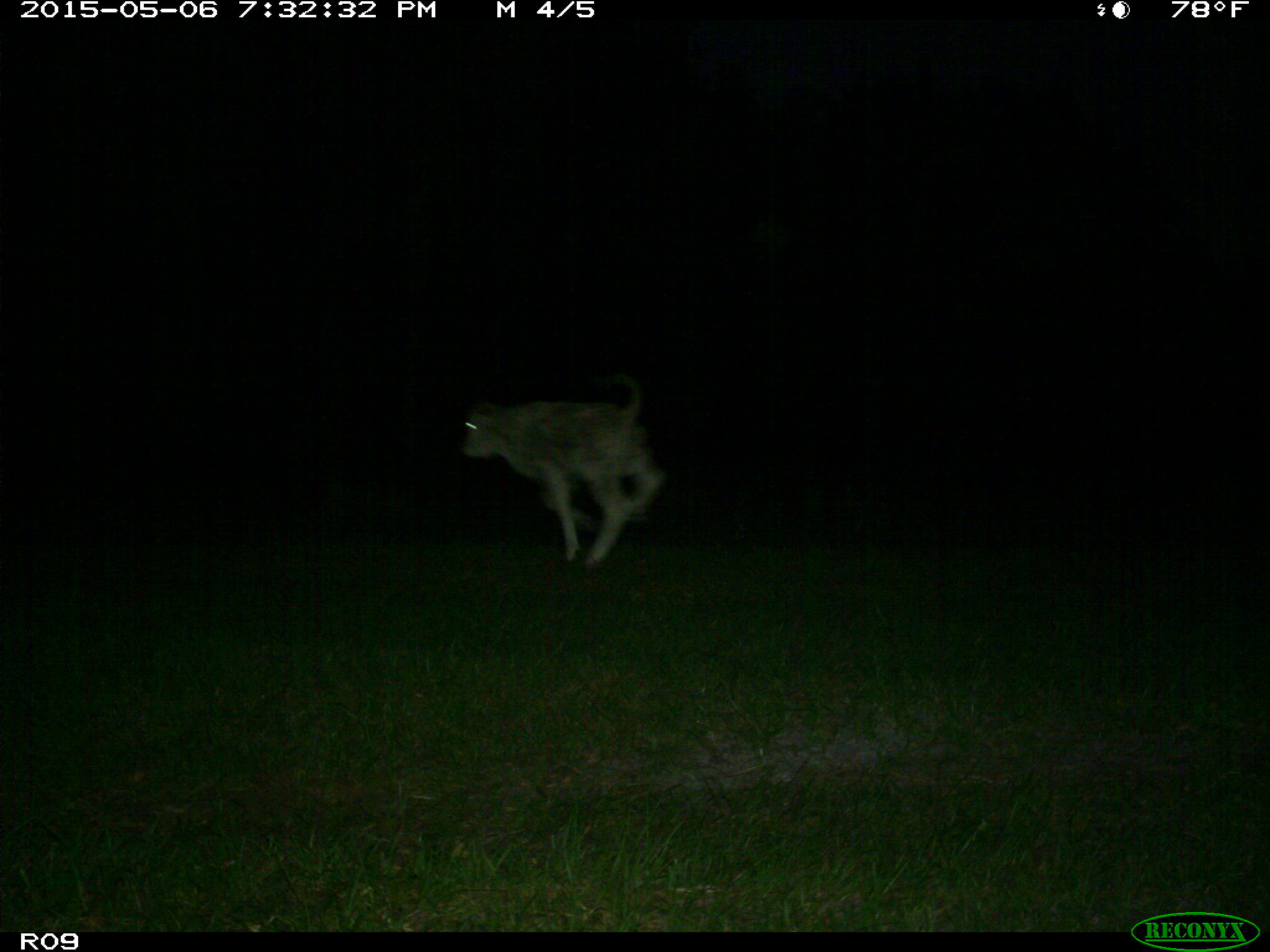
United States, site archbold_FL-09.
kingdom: Animalia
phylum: Chordata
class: Mammalia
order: Artiodactyla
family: Bovidae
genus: Bos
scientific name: Bos taurus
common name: domestic cow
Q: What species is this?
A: Bos taurus (domestic cow).